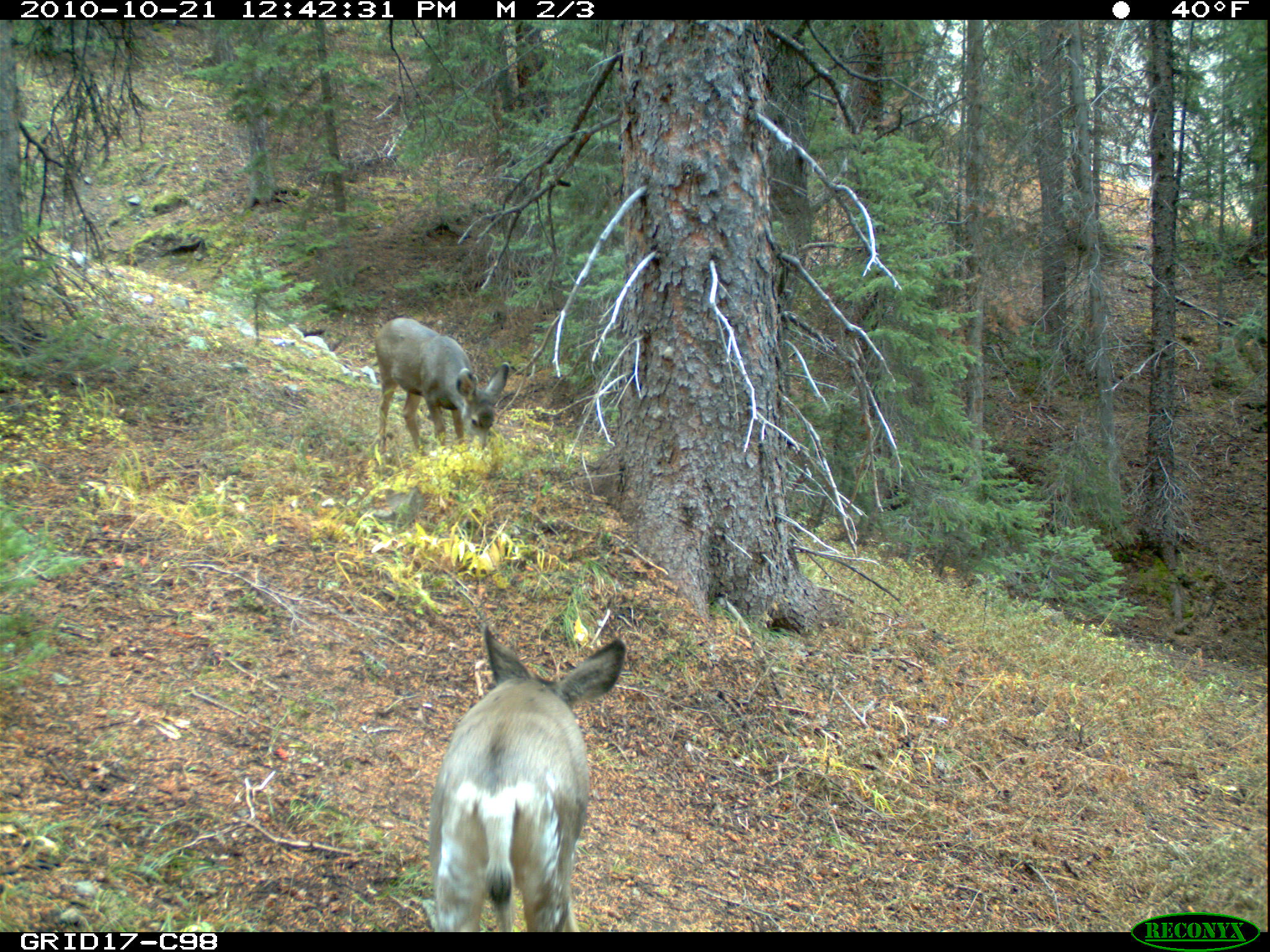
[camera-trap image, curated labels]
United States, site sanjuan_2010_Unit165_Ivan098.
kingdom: Animalia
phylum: Chordata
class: Mammalia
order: Artiodactyla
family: Cervidae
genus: Odocoileus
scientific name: Odocoileus hemionus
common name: mule deer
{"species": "Odocoileus hemionus (mule deer)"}